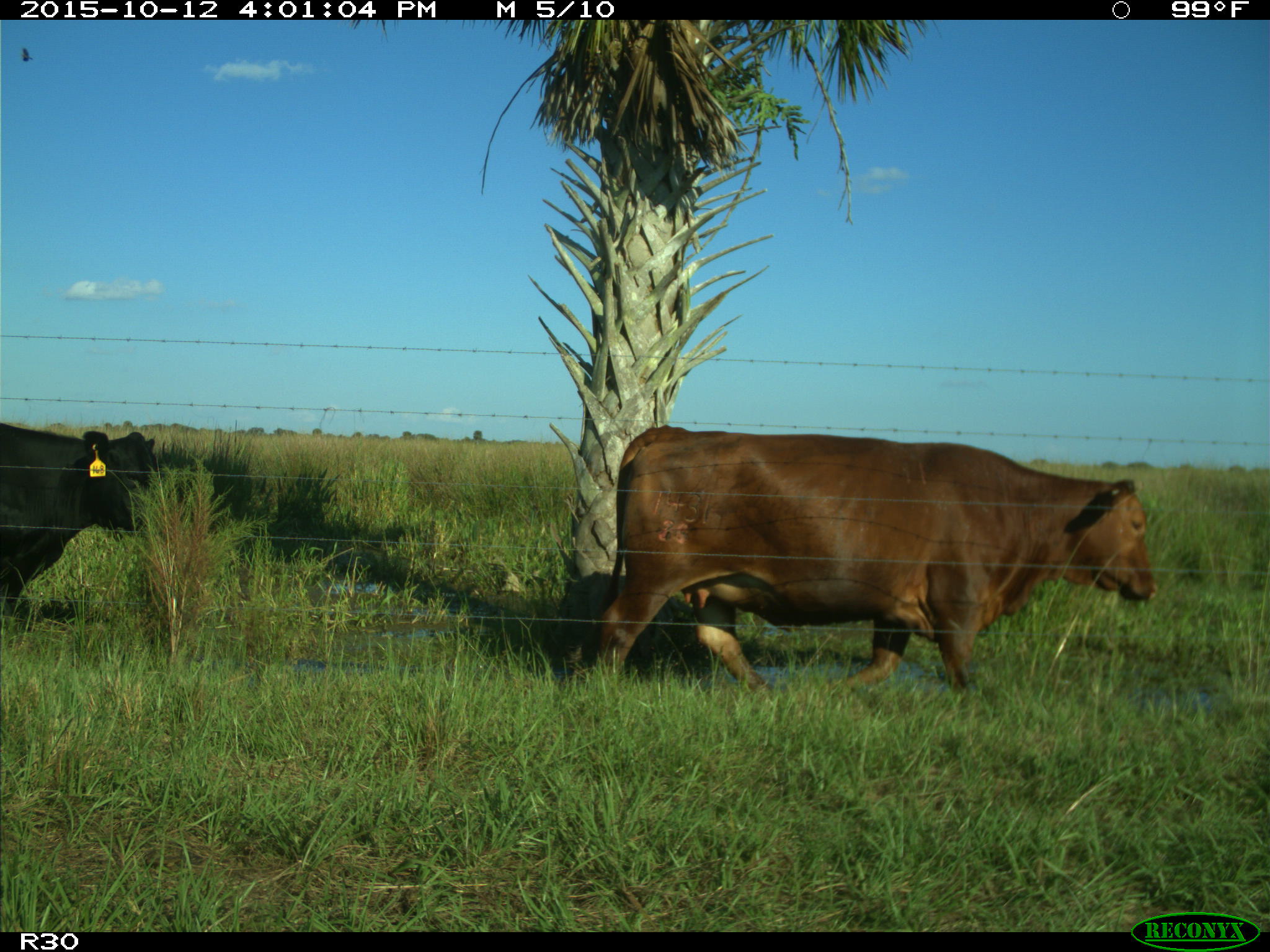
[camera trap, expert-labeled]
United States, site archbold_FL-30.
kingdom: Animalia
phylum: Chordata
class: Mammalia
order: Artiodactyla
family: Bovidae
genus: Bos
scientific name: Bos taurus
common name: domestic cow